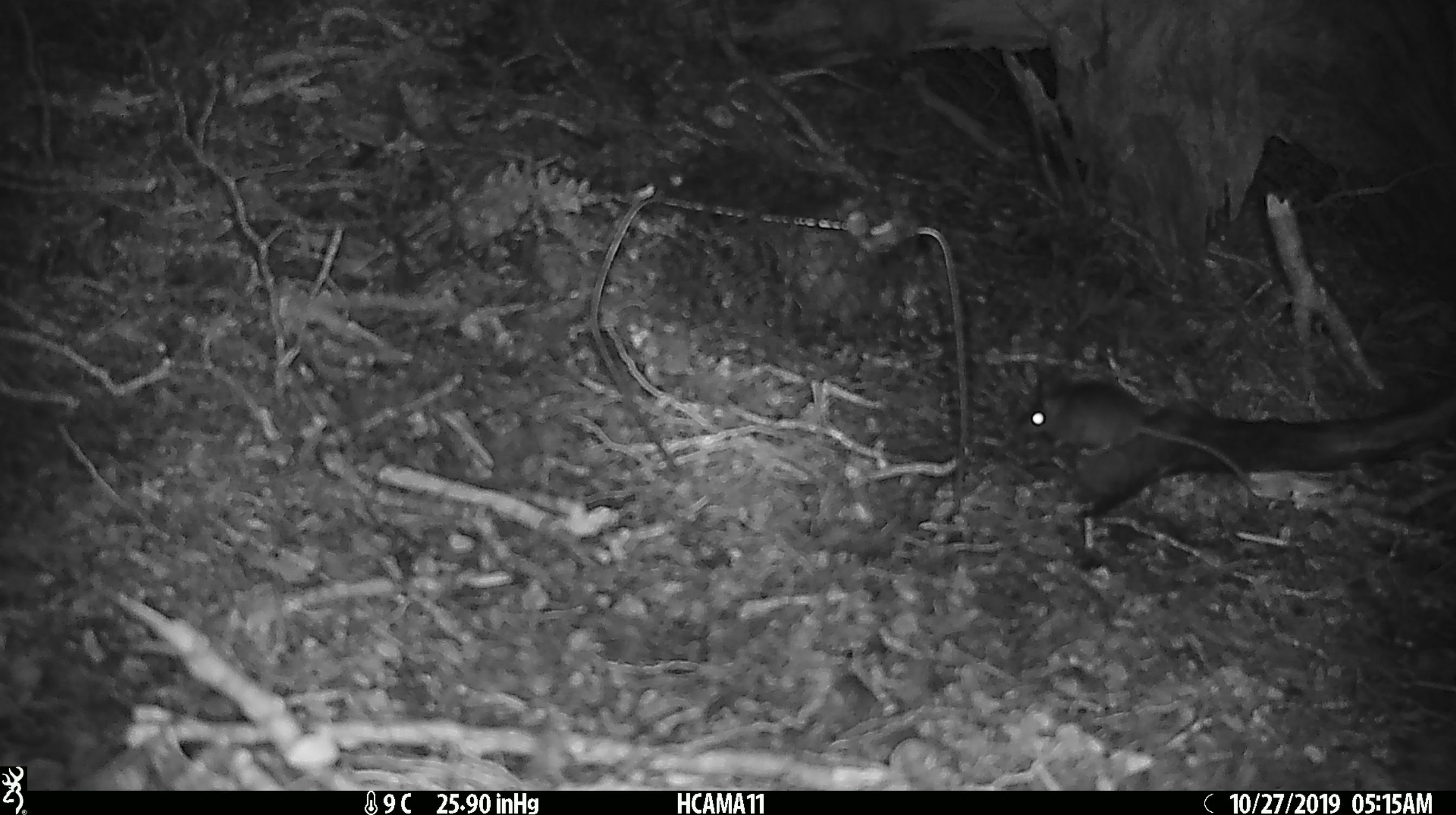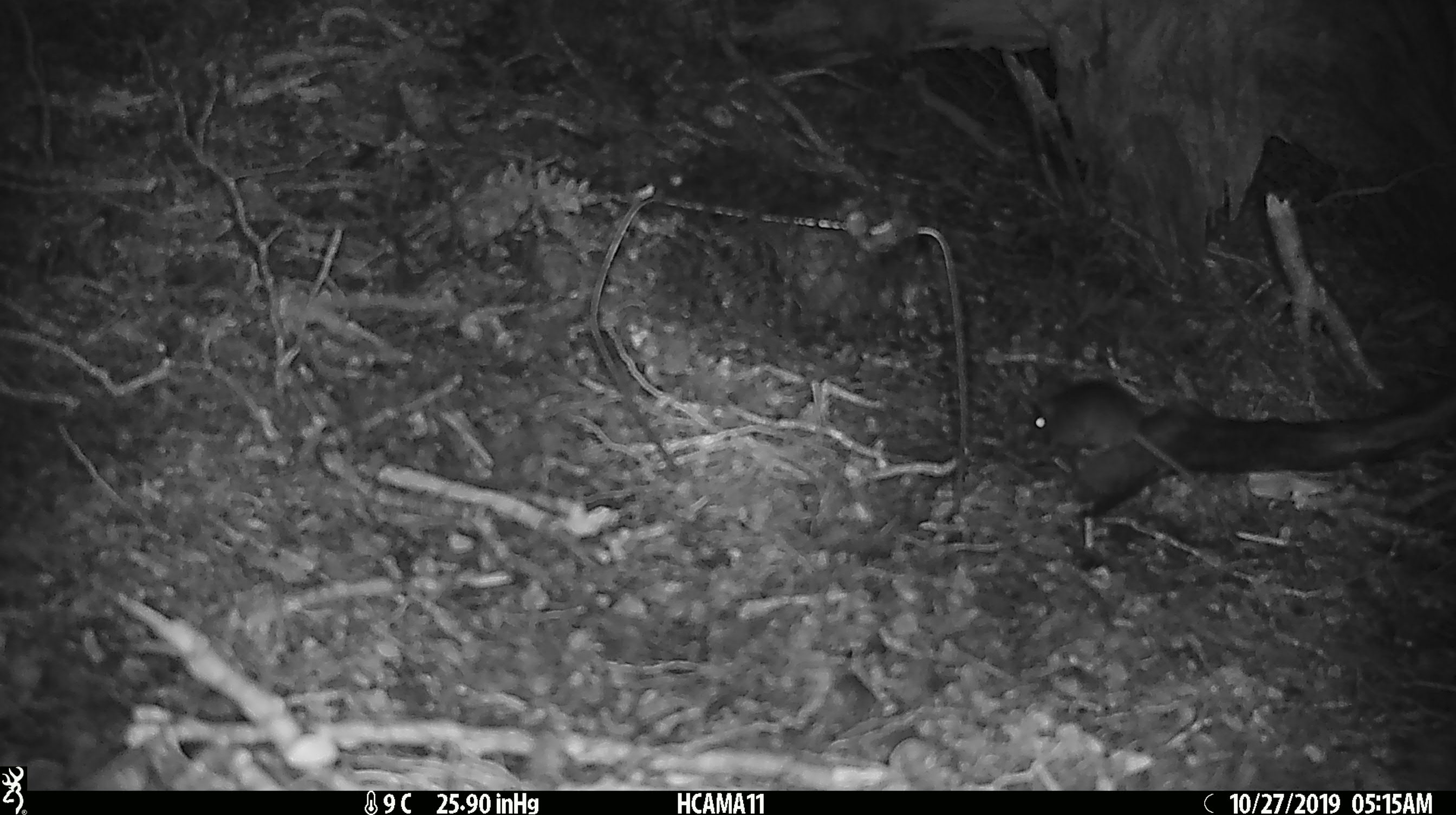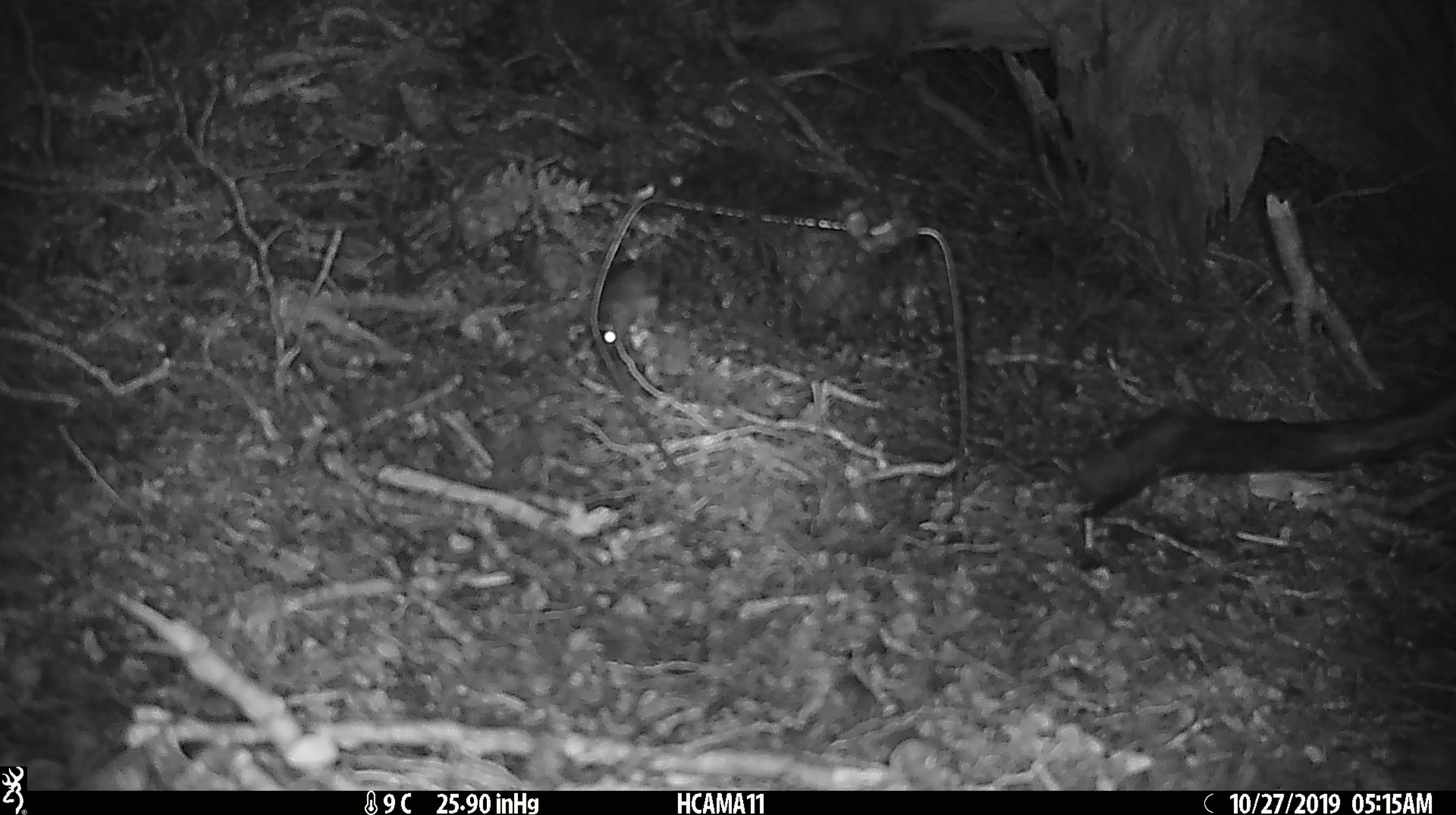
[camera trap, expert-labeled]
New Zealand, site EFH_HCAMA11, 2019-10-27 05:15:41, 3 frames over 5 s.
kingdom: Animalia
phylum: Chordata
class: Mammalia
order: Rodentia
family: Muridae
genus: Mus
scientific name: Mus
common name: mouse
Mouse (Mus).